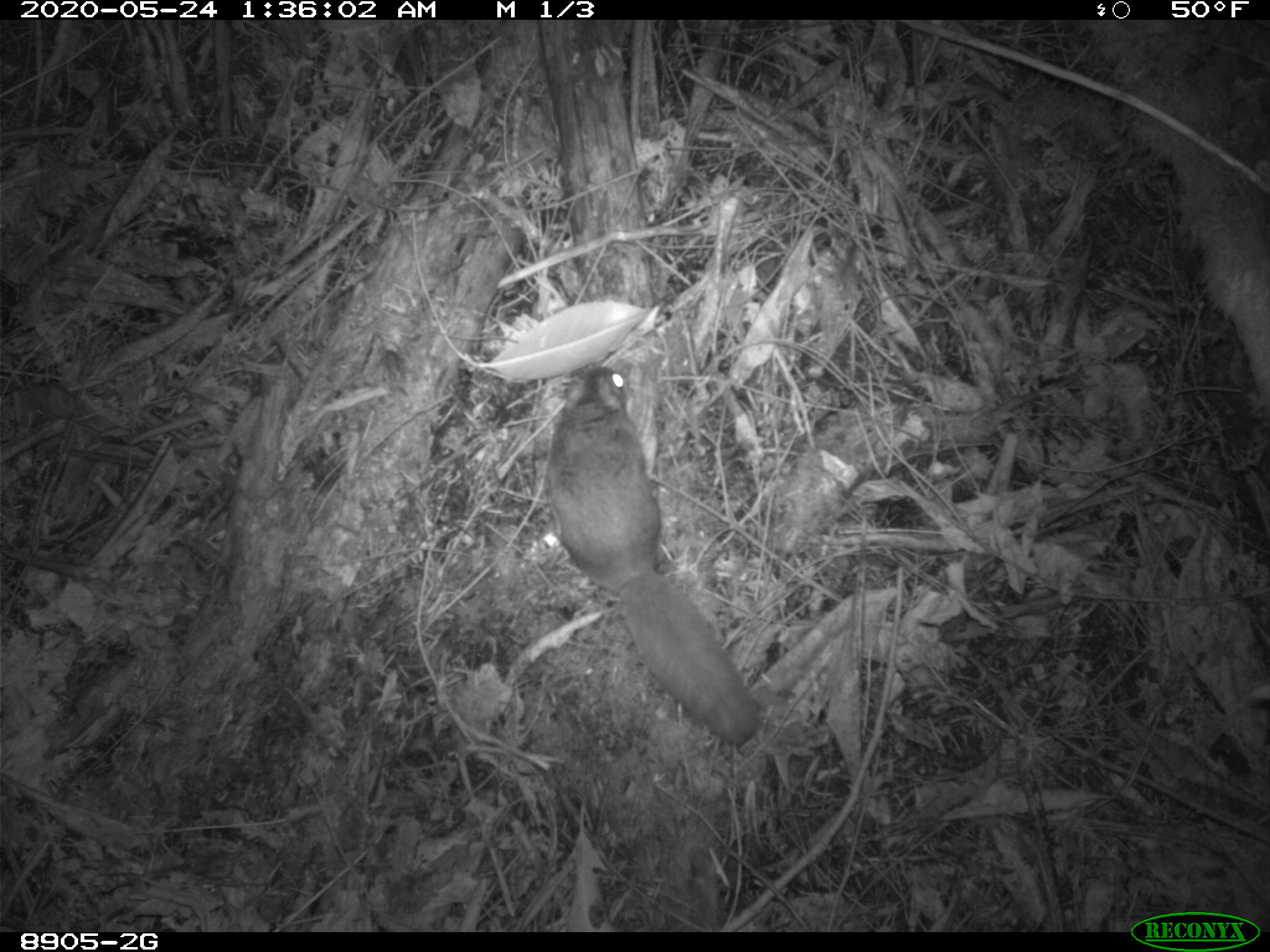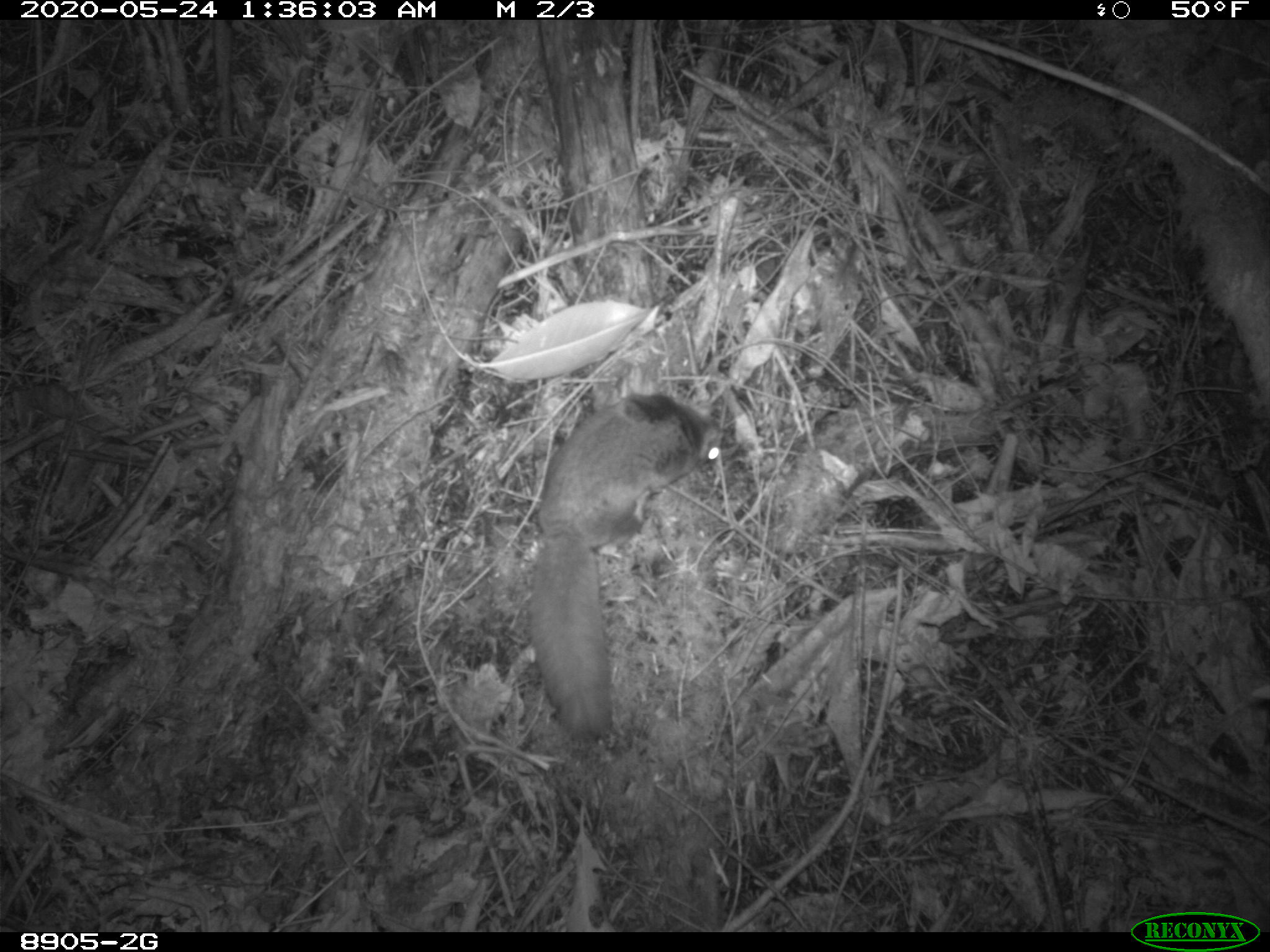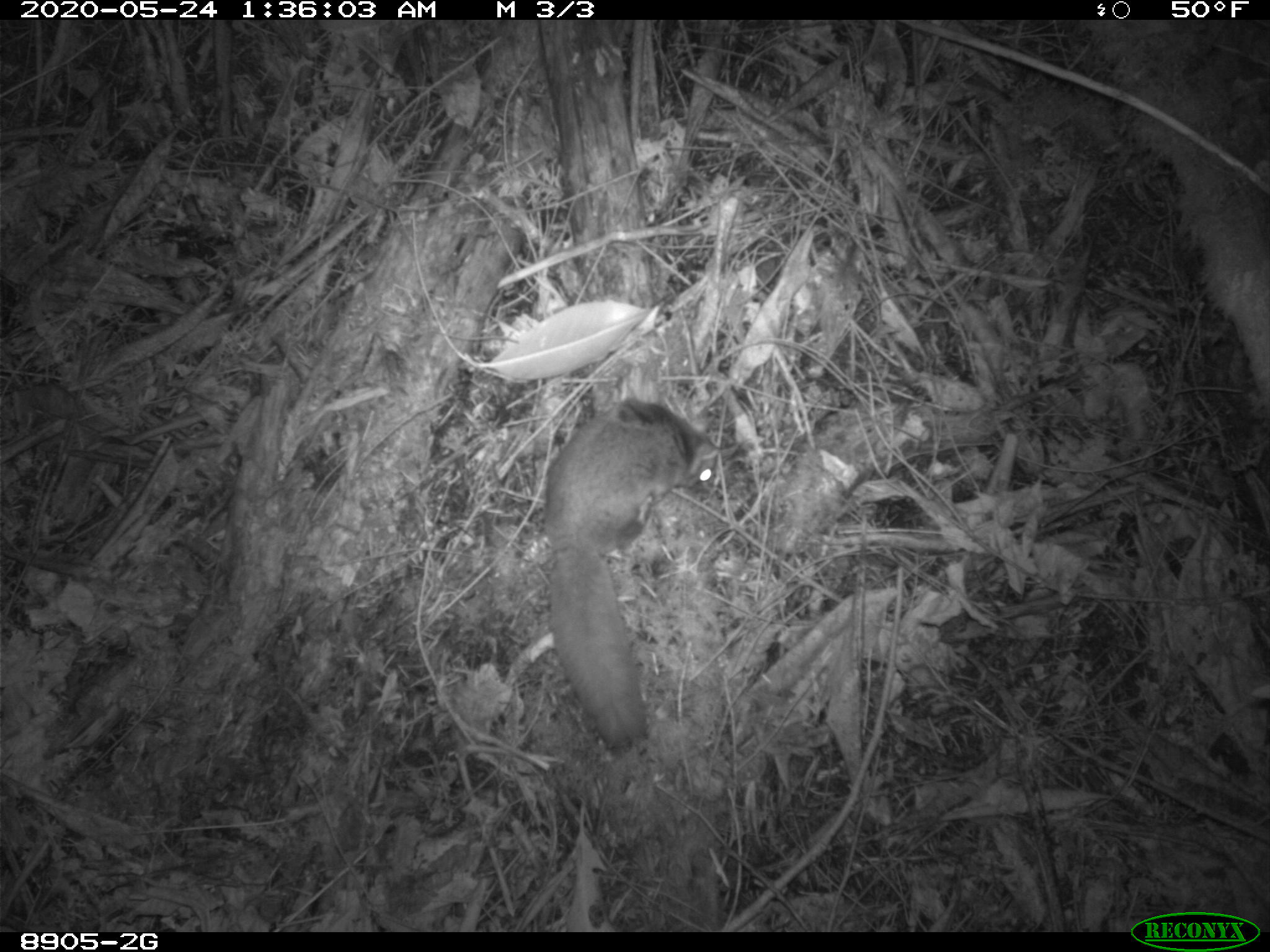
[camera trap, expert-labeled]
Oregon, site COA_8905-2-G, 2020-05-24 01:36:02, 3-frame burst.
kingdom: Animalia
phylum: Chordata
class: Mammalia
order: Rodentia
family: Sciuridae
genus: Glaucomys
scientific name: Glaucomys oregonensis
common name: humboldt's flying squirrel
Humboldt's flying squirrel (Glaucomys oregonensis).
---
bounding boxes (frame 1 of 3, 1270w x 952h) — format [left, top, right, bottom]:
humboldt's flying squirrel: [532, 357, 773, 755]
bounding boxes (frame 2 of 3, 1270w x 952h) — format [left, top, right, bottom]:
humboldt's flying squirrel: [511, 384, 735, 755]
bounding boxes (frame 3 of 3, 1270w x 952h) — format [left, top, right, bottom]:
humboldt's flying squirrel: [532, 391, 745, 763]